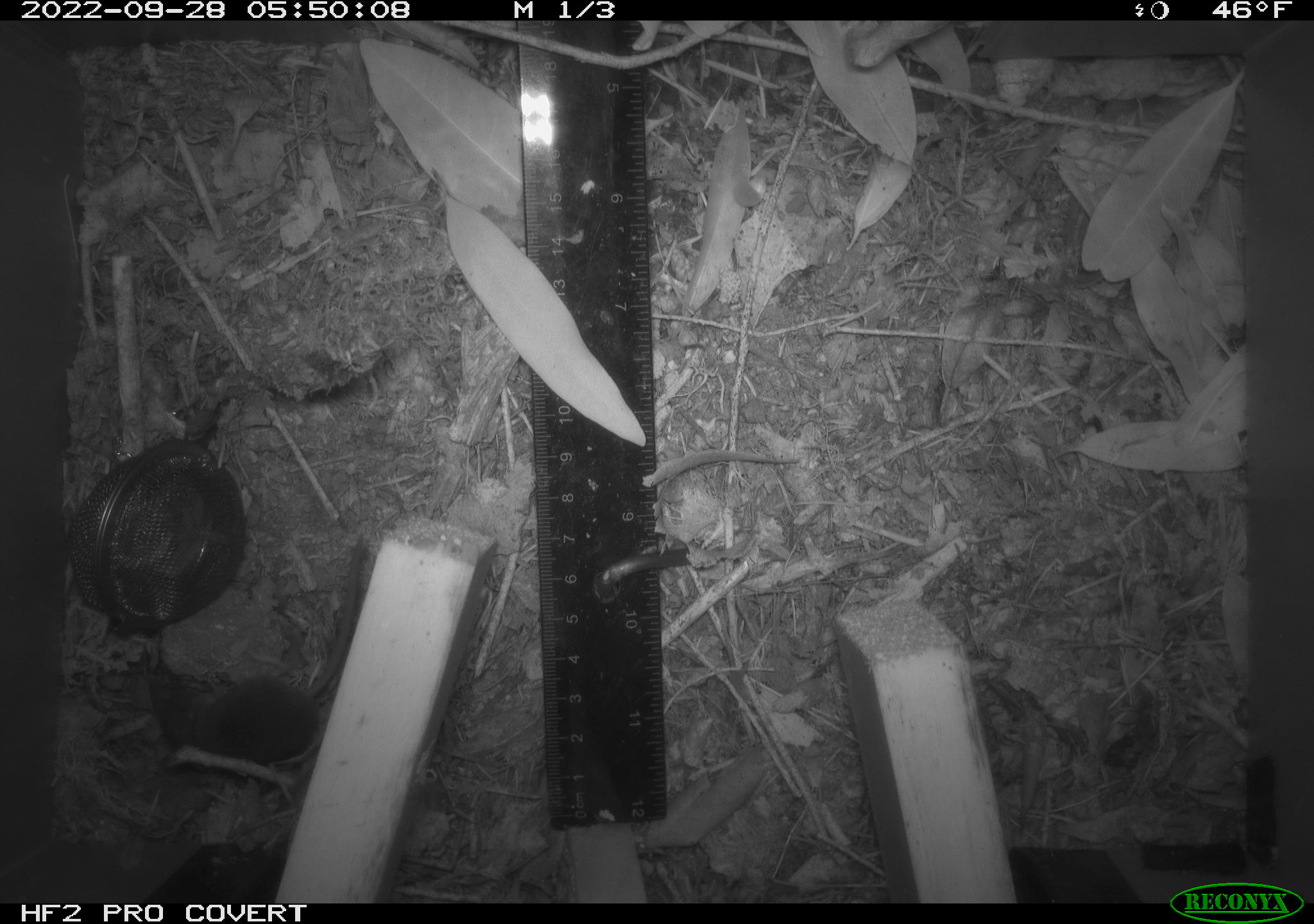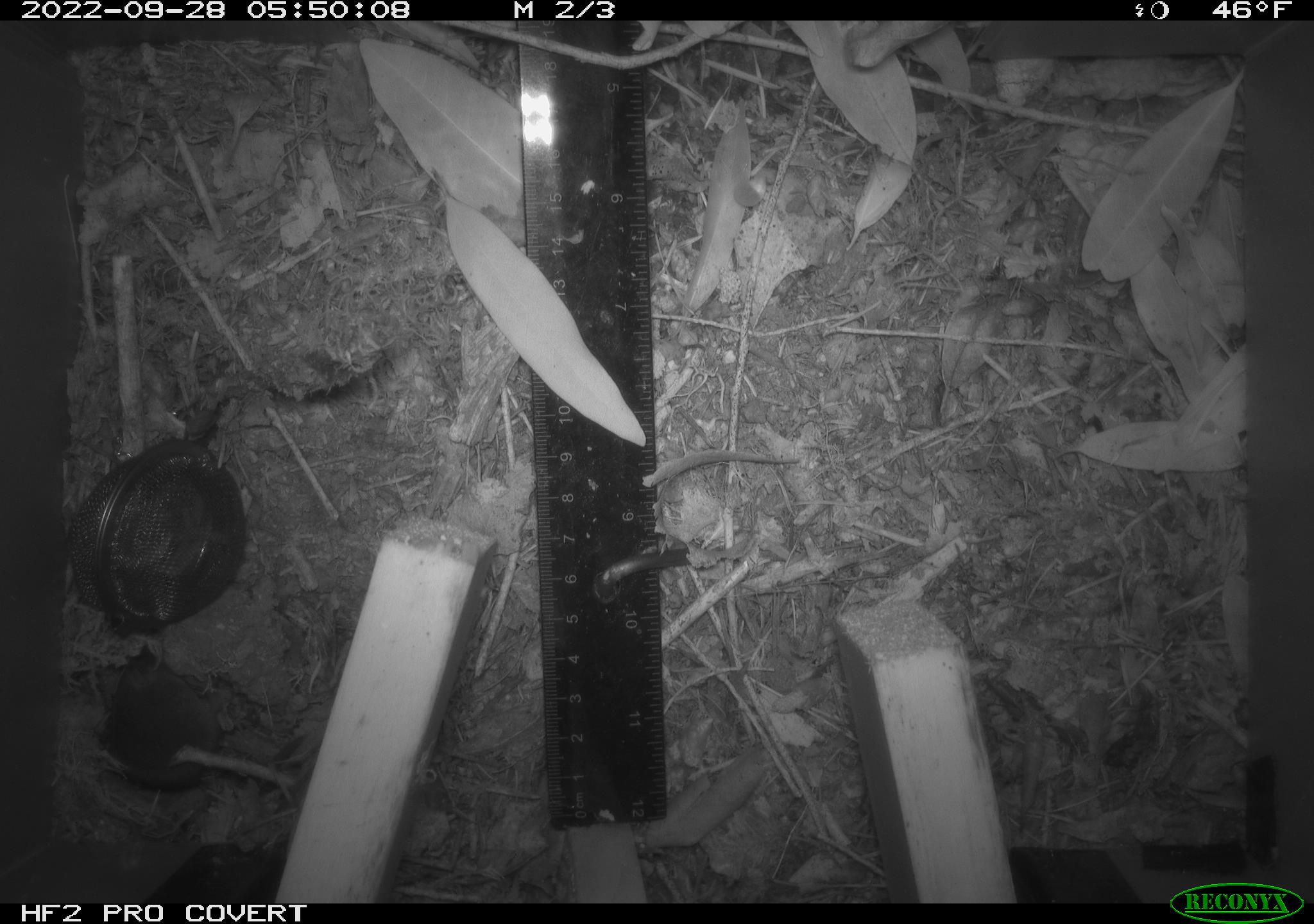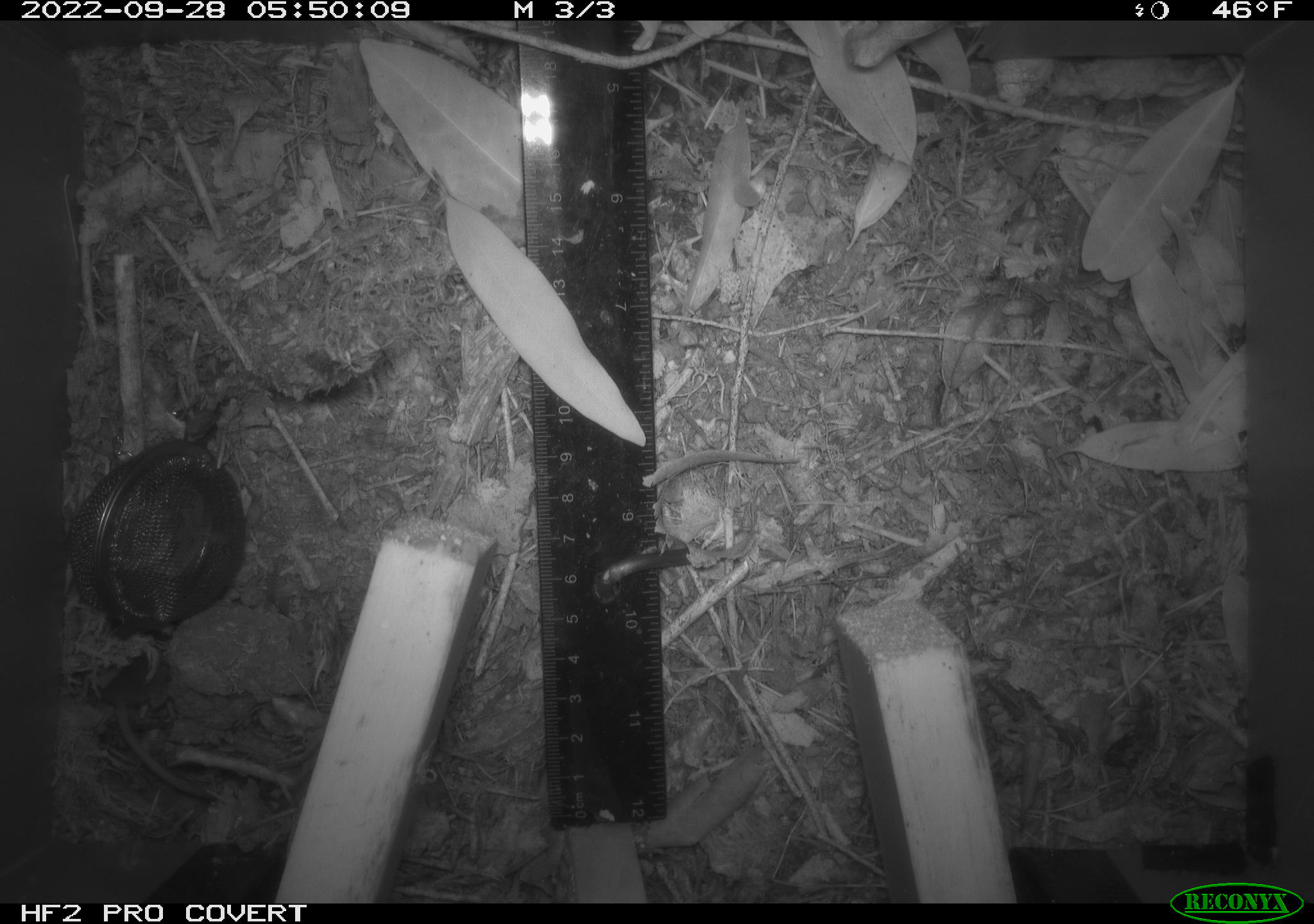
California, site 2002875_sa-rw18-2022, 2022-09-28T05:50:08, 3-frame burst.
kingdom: Animalia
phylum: Chordata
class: Mammalia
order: Eulipotyphla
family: Soricidae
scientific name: Soricidae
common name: shrews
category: soricidae family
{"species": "soricidae family (shrews) (Soricidae)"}